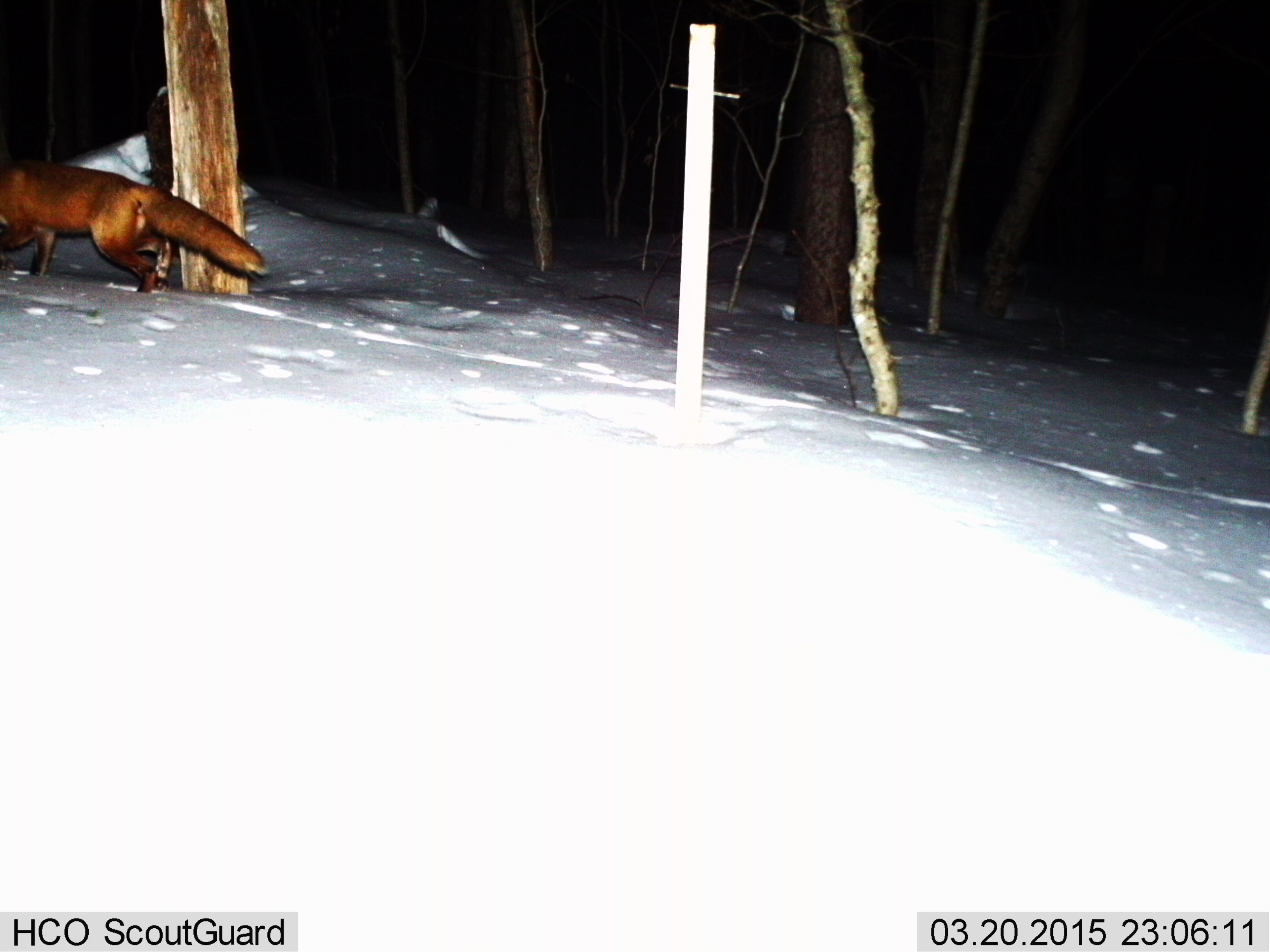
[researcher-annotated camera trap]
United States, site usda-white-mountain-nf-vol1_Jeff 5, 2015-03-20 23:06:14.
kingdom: Animalia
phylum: Chordata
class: Mammalia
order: Carnivora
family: Canidae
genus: Vulpes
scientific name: Vulpes vulpes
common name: red fox